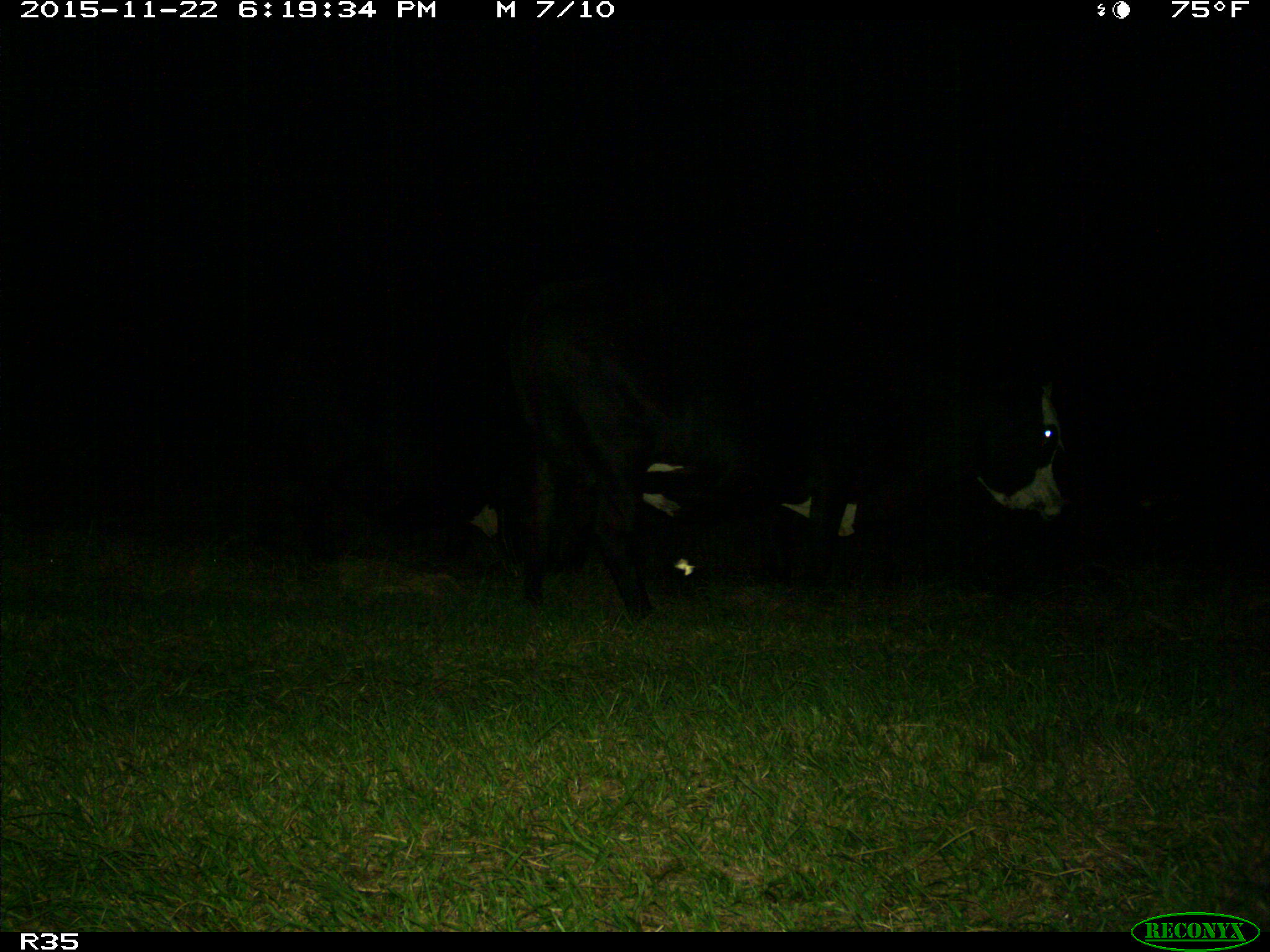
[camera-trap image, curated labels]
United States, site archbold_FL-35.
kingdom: Animalia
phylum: Chordata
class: Mammalia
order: Artiodactyla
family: Bovidae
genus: Bos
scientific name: Bos taurus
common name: domestic cow